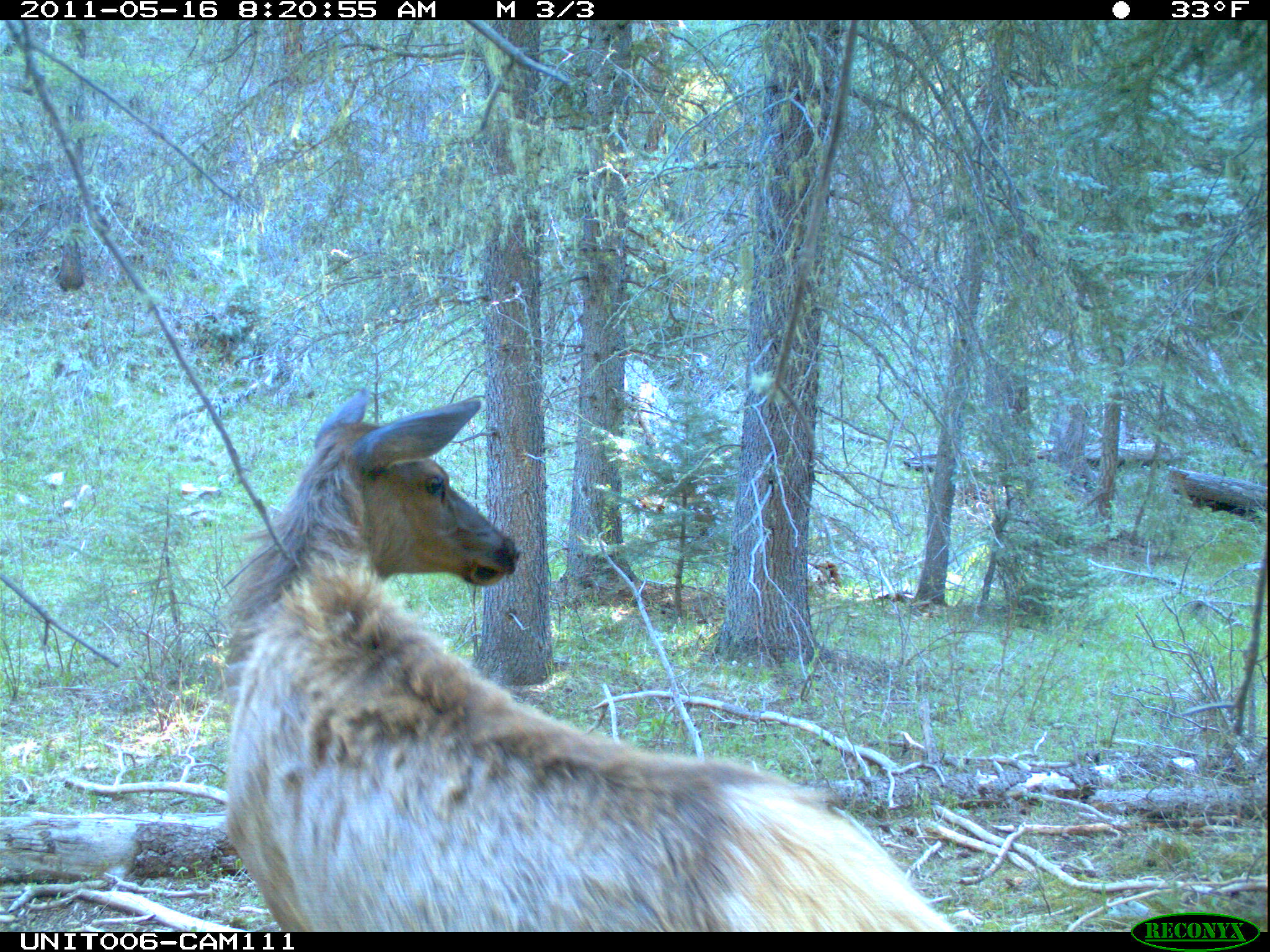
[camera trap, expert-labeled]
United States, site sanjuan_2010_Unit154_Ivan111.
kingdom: Animalia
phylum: Chordata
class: Mammalia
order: Artiodactyla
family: Cervidae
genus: Cervus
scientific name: Cervus elaphus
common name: red deer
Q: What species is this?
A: Cervus elaphus (red deer).